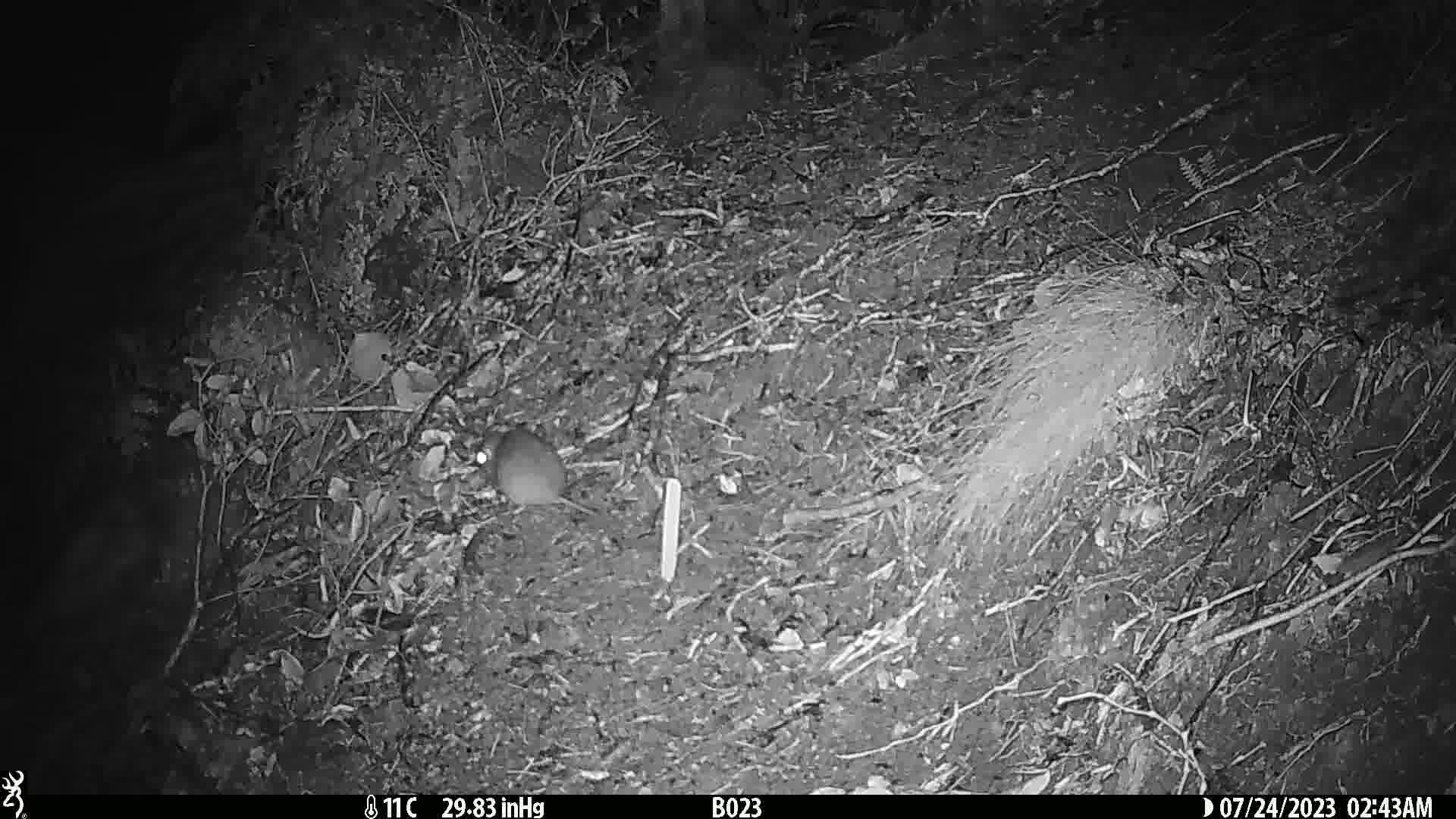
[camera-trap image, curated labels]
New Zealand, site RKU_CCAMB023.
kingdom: Animalia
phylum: Chordata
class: Mammalia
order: Rodentia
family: Muridae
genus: Rattus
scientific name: Rattus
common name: rat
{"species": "rat (Rattus)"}